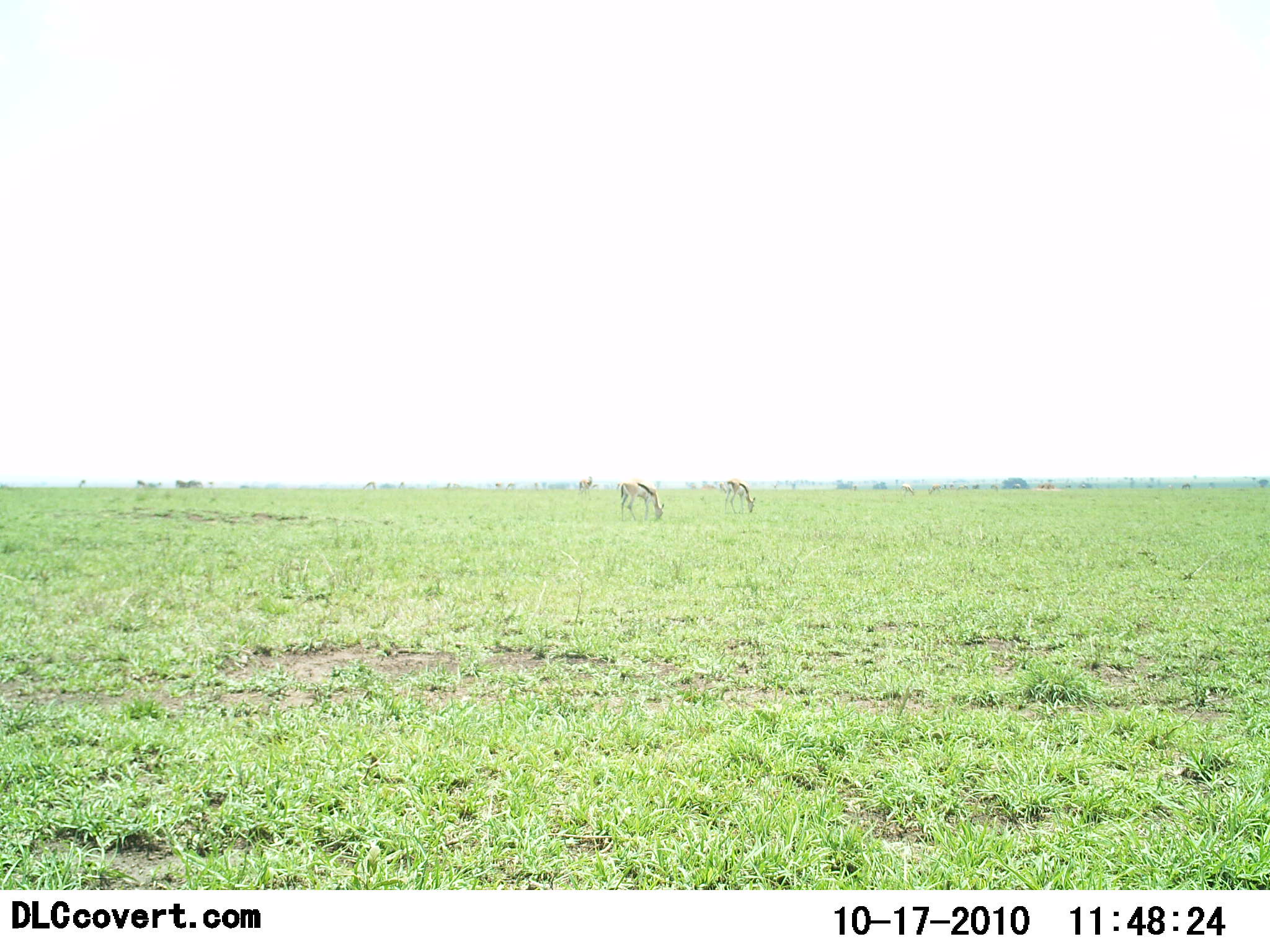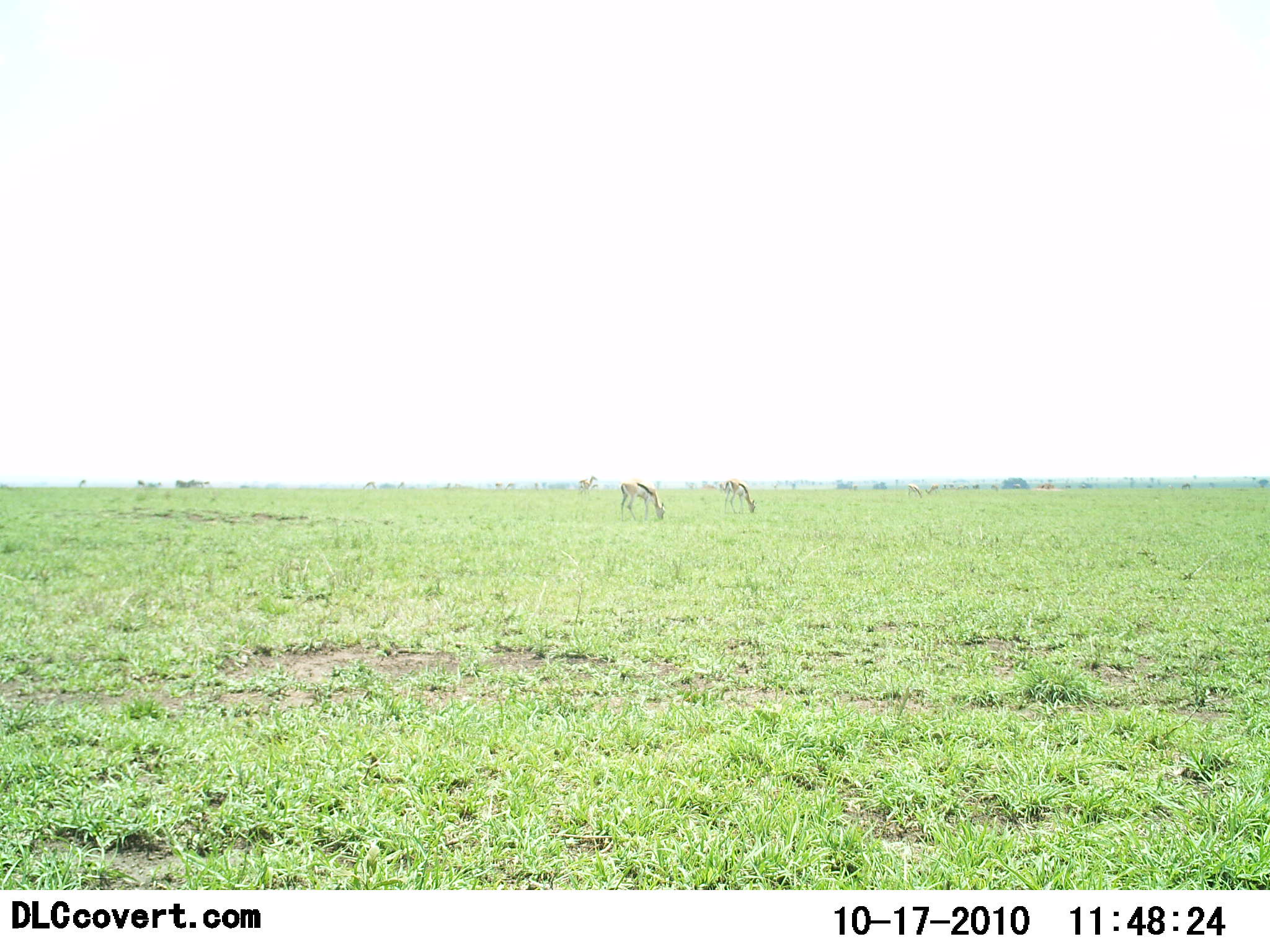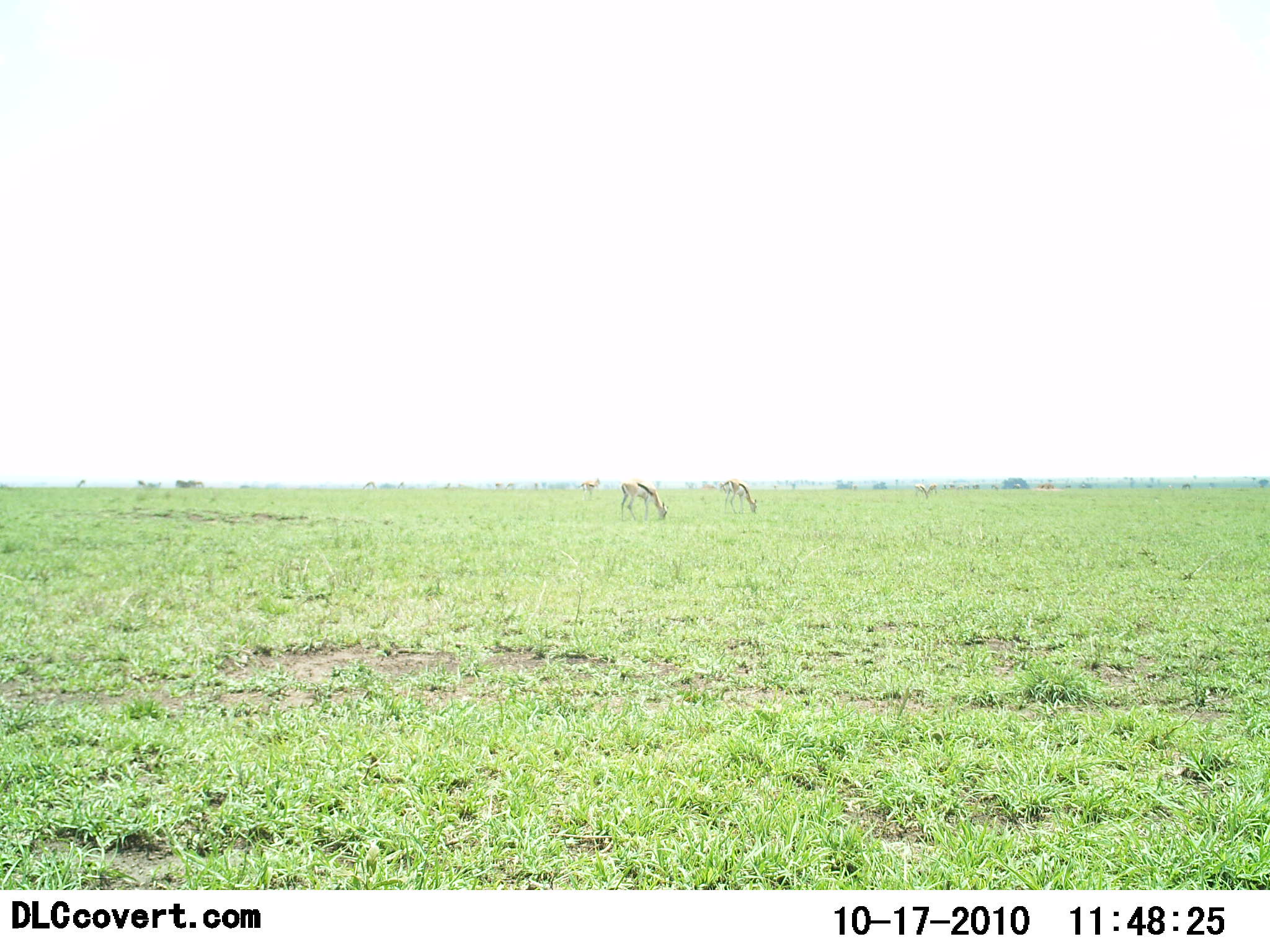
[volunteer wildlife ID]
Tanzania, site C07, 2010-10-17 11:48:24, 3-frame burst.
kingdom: Animalia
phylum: Chordata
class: Mammalia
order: Artiodactyla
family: Bovidae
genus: Eudorcas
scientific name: Eudorcas thomsonii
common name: thomson's gazelle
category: gazellethomsons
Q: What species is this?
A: Gazellethomsons (thomson's gazelle) (Eudorcas thomsonii).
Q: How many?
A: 3.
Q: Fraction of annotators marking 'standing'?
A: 12%.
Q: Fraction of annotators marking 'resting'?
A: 0%.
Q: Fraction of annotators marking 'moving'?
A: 12%.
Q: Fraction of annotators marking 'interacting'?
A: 0%.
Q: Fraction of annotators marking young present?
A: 0%.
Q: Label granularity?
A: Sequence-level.